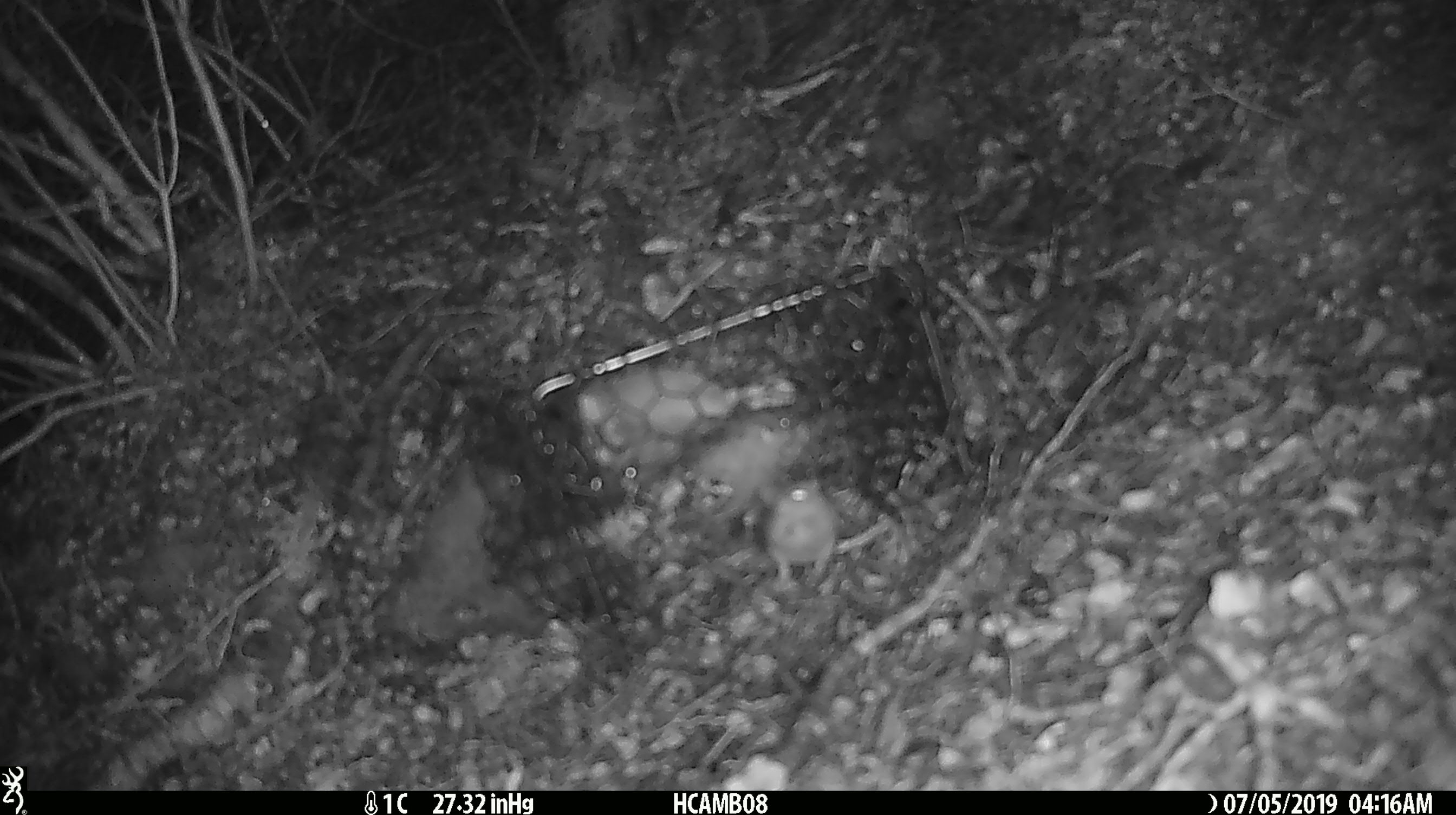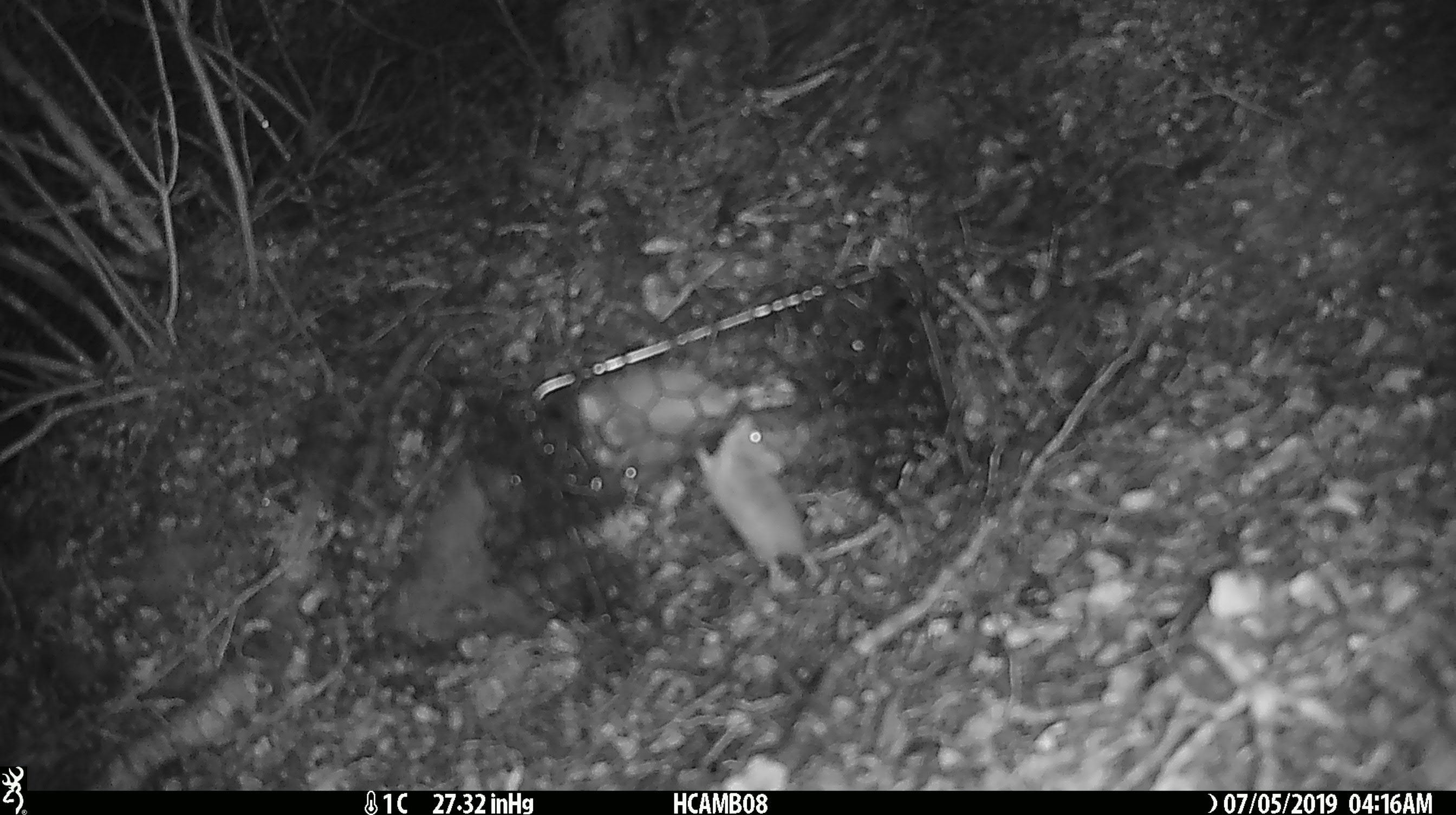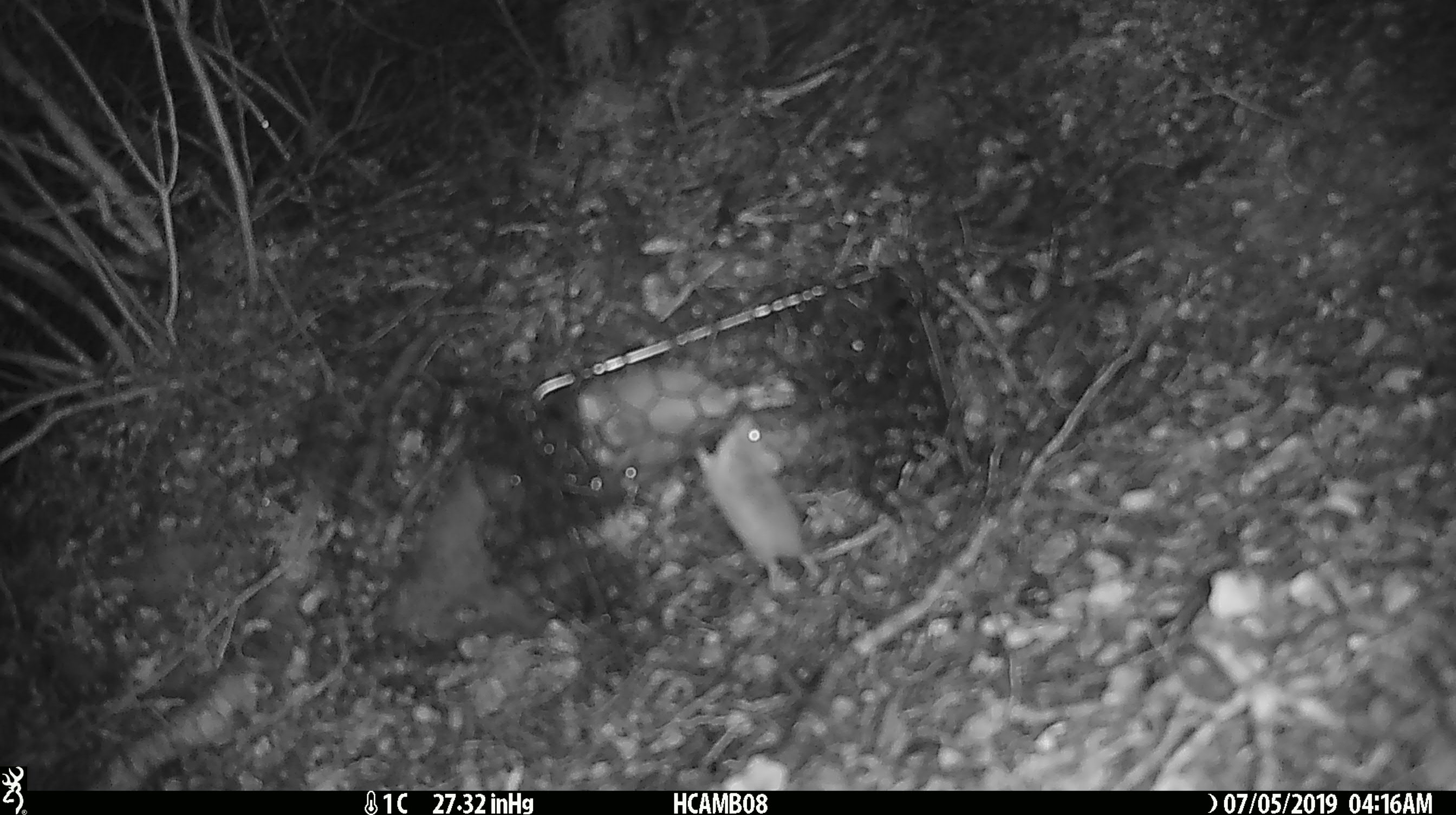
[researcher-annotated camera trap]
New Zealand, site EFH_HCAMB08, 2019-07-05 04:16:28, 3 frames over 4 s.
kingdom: Animalia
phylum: Chordata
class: Mammalia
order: Rodentia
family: Muridae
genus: Mus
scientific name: Mus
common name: mouse